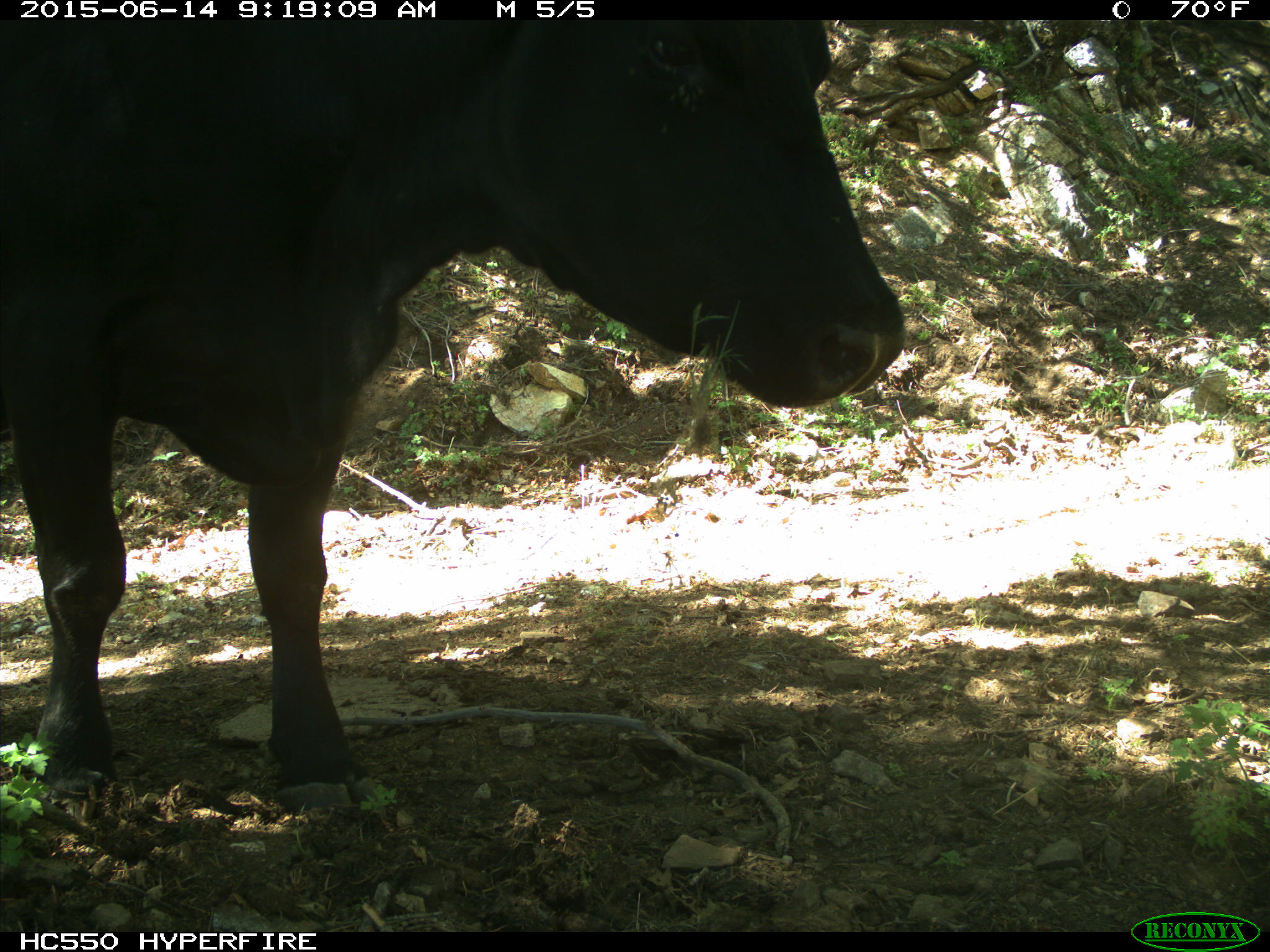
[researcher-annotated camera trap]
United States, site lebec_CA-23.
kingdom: Animalia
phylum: Chordata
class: Mammalia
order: Artiodactyla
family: Bovidae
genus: Bos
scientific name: Bos taurus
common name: domestic cow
Bos taurus (domestic cow).